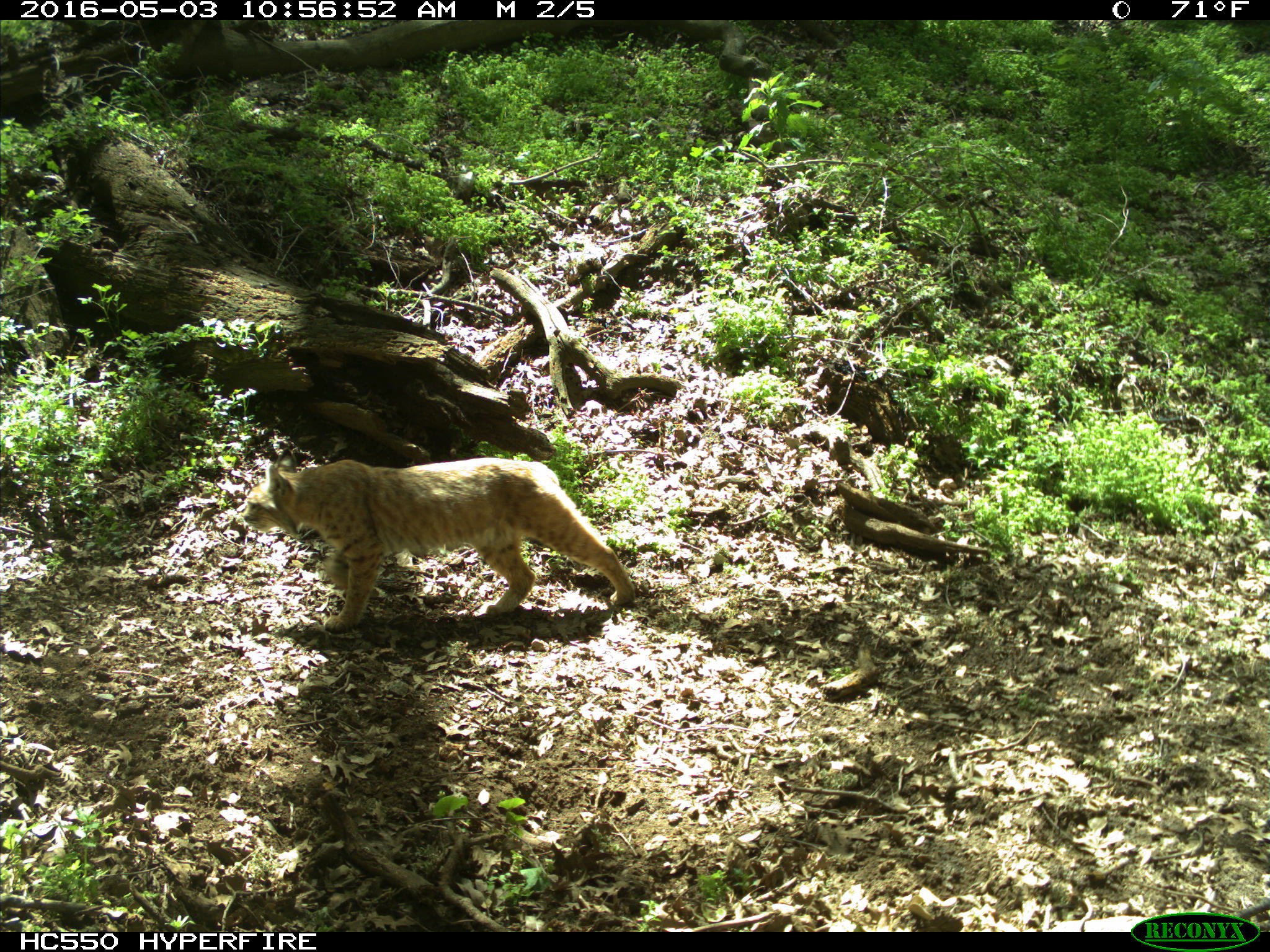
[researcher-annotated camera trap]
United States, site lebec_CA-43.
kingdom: Animalia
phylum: Chordata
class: Mammalia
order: Carnivora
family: Felidae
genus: Lynx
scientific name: Lynx rufus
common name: bobcat